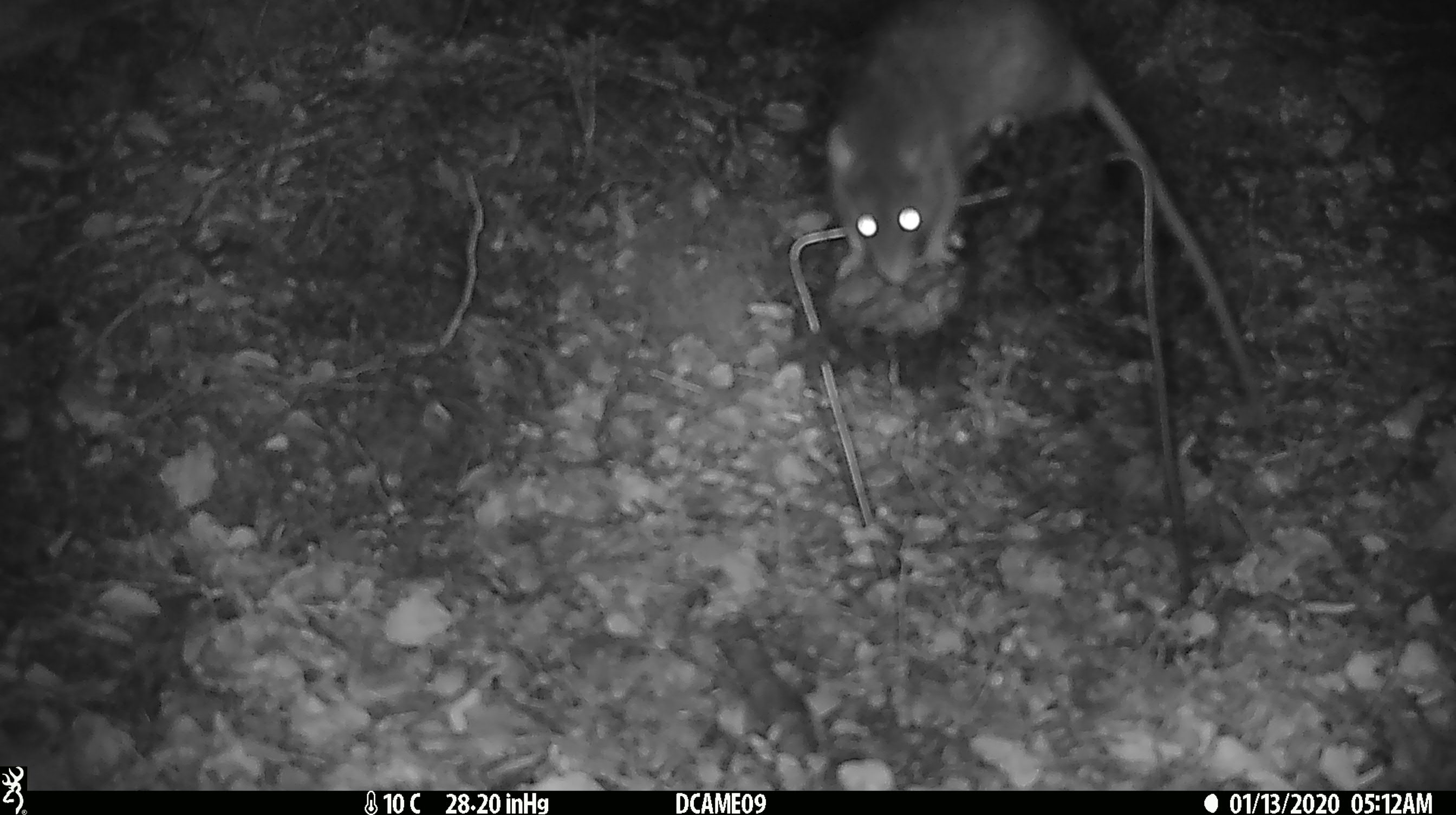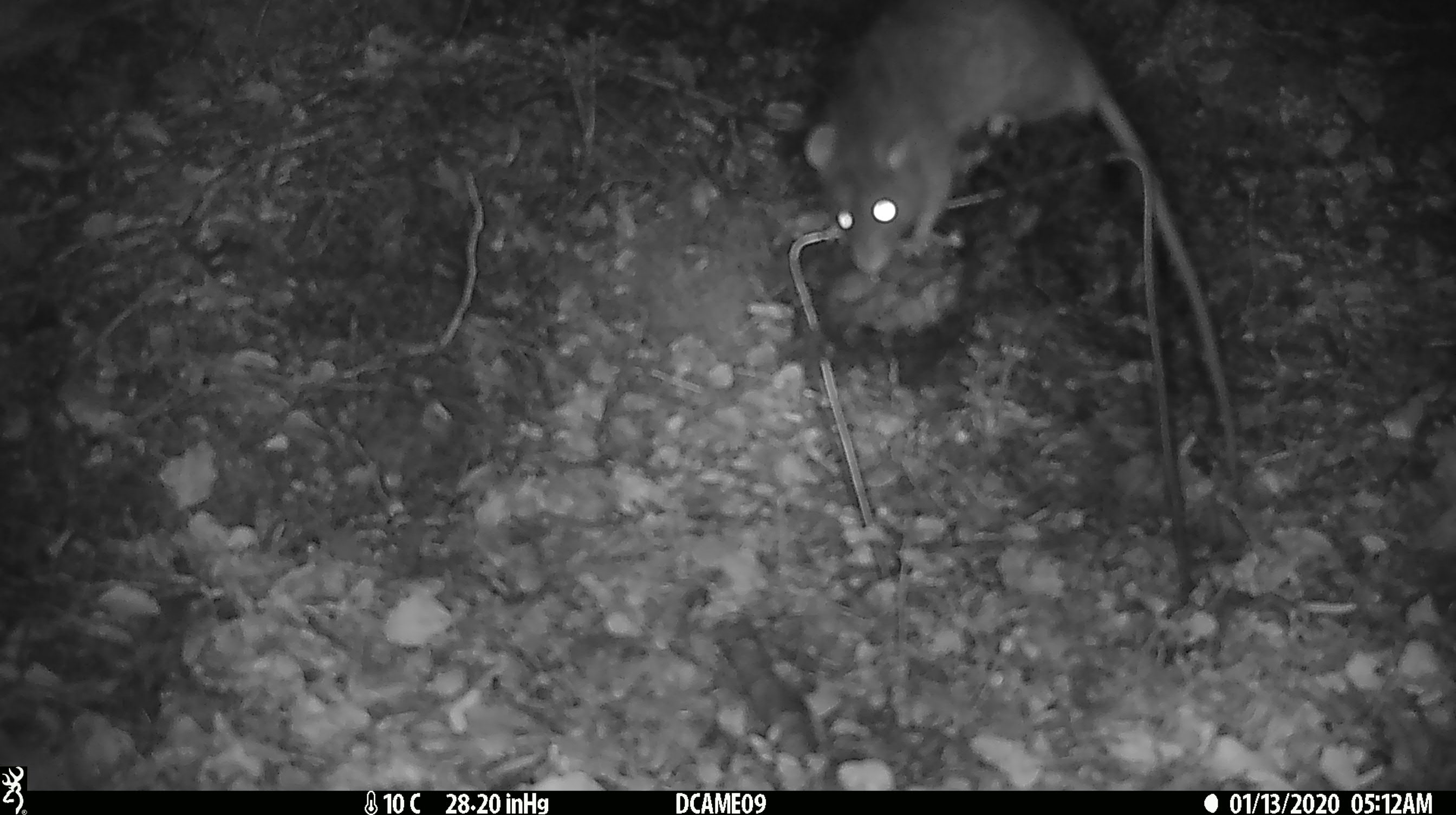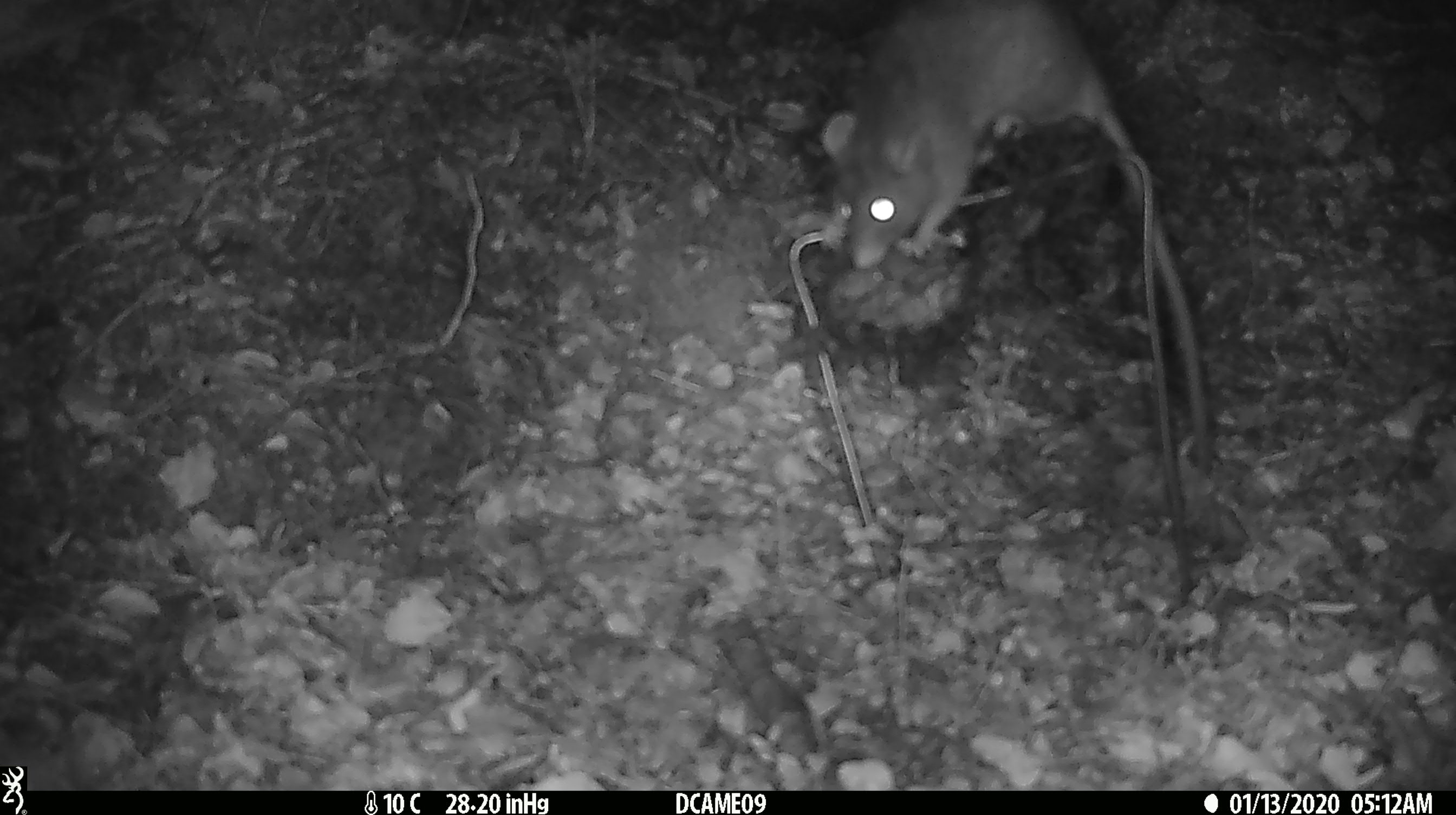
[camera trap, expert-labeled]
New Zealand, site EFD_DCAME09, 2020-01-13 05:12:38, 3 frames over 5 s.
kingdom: Animalia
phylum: Chordata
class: Mammalia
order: Rodentia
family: Muridae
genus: Rattus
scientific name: Rattus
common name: rat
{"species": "rat (Rattus)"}